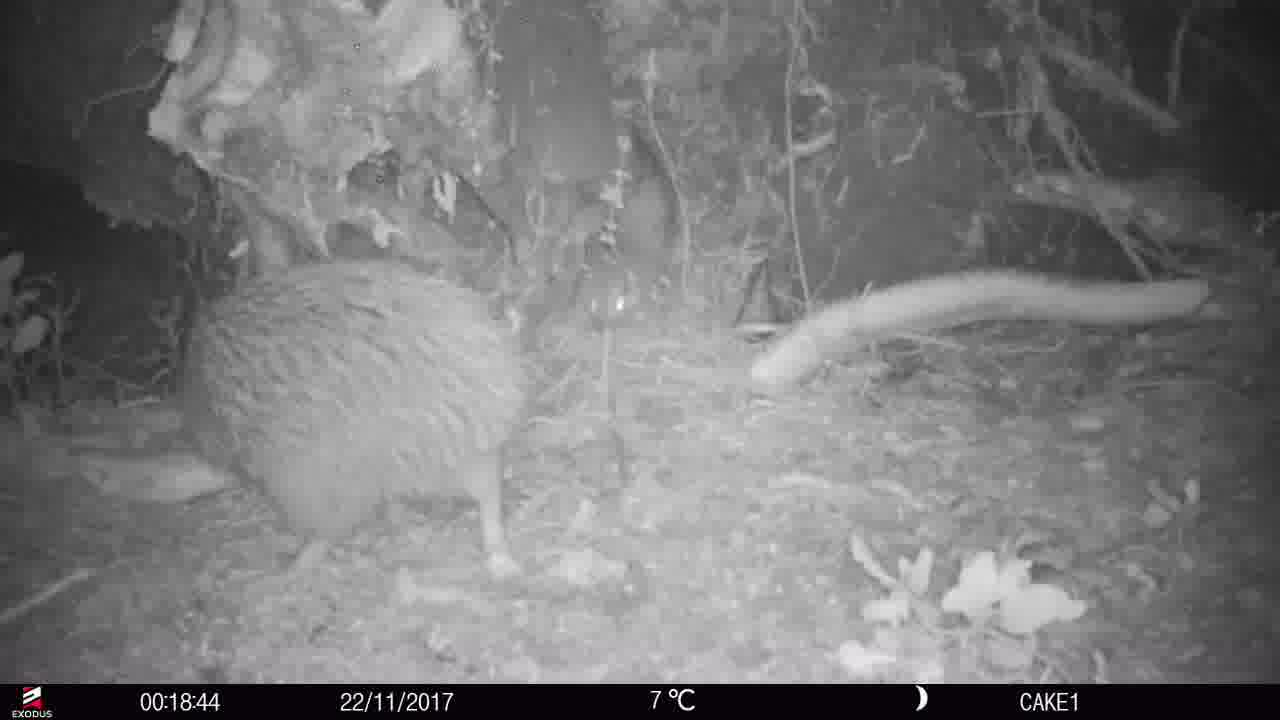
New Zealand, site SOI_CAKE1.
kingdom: Animalia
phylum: Chordata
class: Aves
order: Apterygiformes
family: Apterygidae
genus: Apteryx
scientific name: Apteryx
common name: kiwi